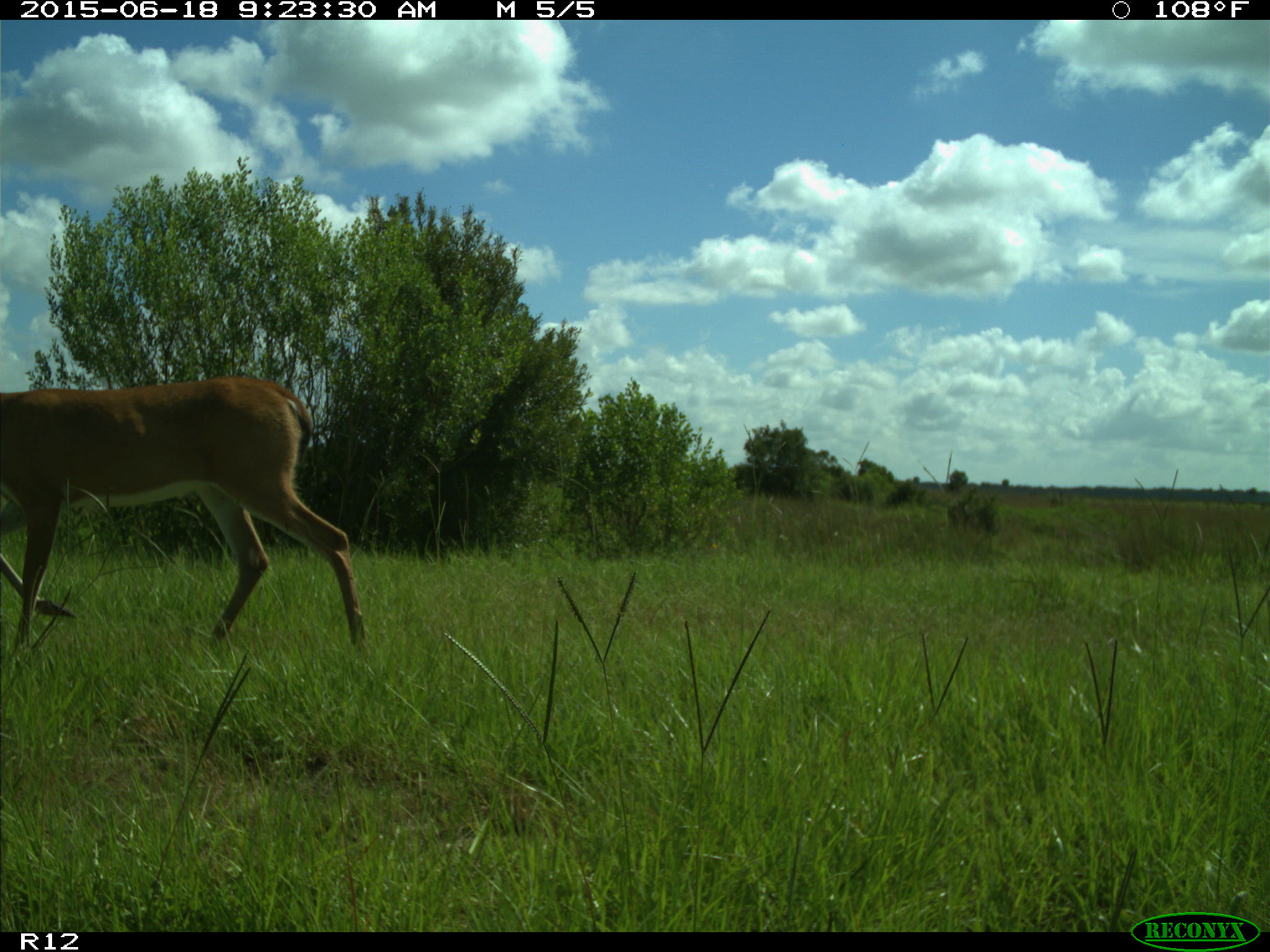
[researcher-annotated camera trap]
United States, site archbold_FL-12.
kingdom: Animalia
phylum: Chordata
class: Mammalia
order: Artiodactyla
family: Cervidae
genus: Odocoileus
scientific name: Odocoileus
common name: deer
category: unidentified deer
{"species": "unidentified deer (deer) (Odocoileus)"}